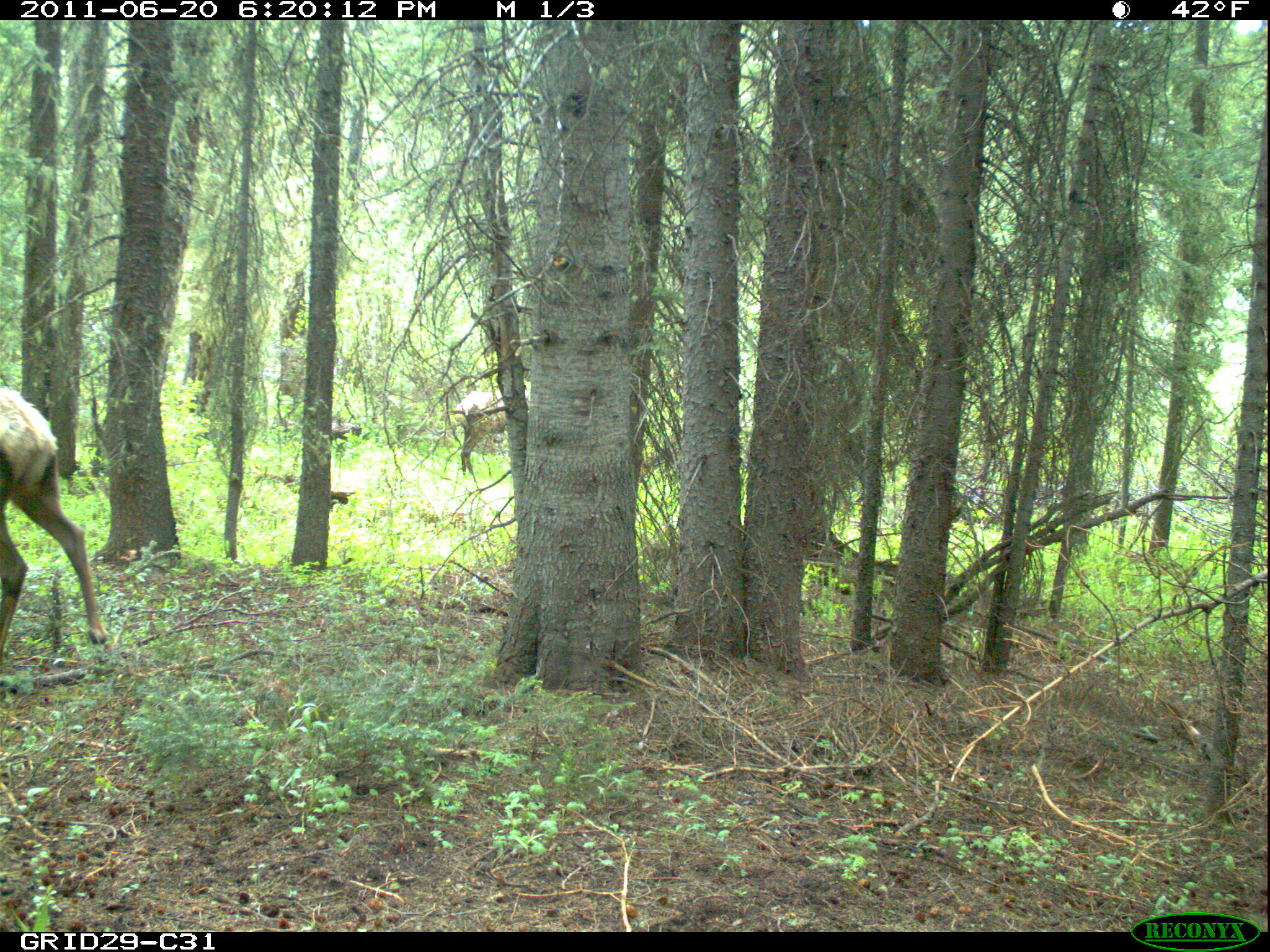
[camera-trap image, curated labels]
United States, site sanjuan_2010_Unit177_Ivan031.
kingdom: Animalia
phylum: Chordata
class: Mammalia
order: Artiodactyla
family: Cervidae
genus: Cervus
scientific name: Cervus elaphus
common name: red deer